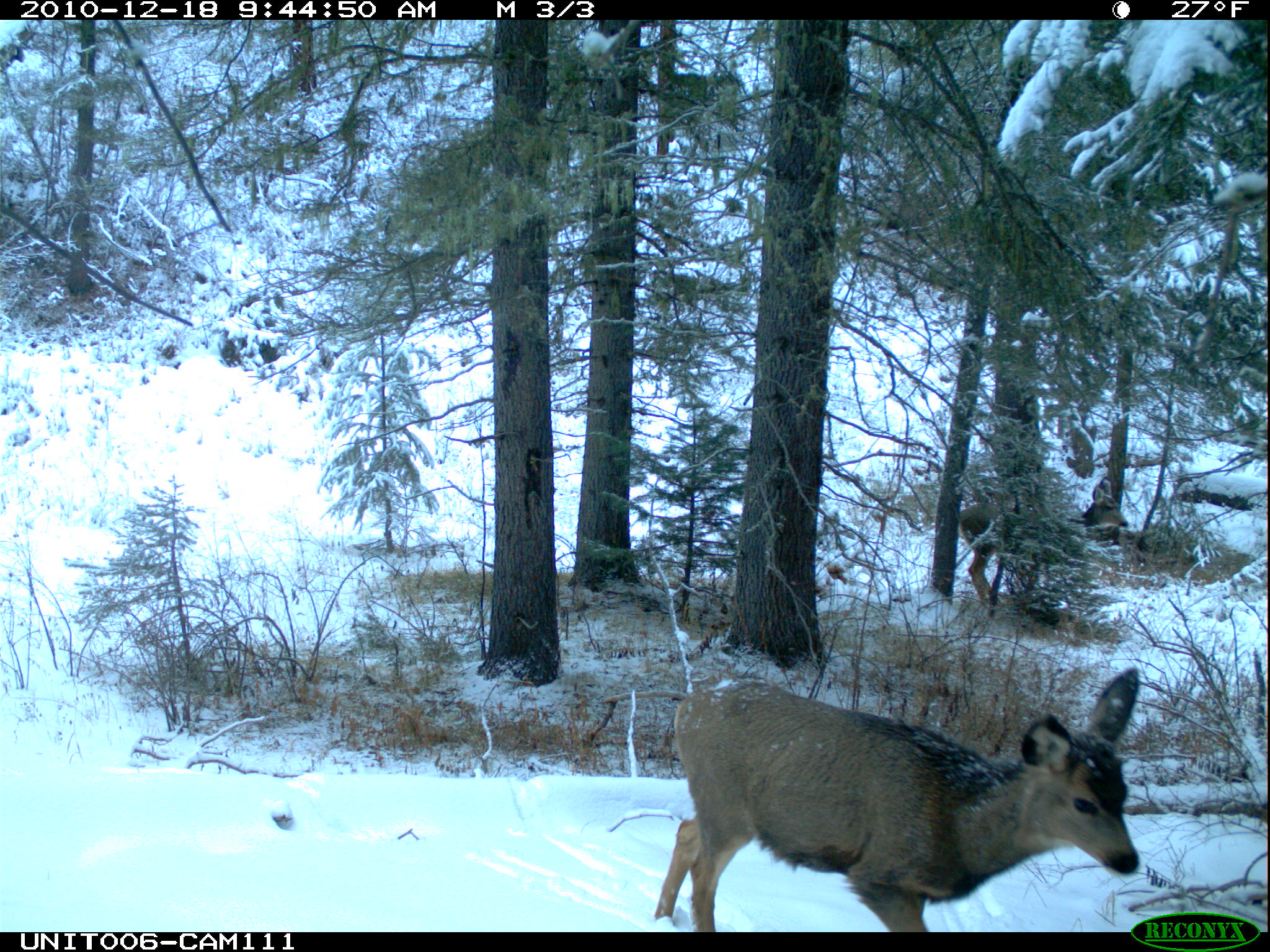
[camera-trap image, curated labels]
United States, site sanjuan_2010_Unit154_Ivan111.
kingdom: Animalia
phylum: Chordata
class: Mammalia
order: Artiodactyla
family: Cervidae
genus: Odocoileus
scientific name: Odocoileus hemionus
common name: mule deer